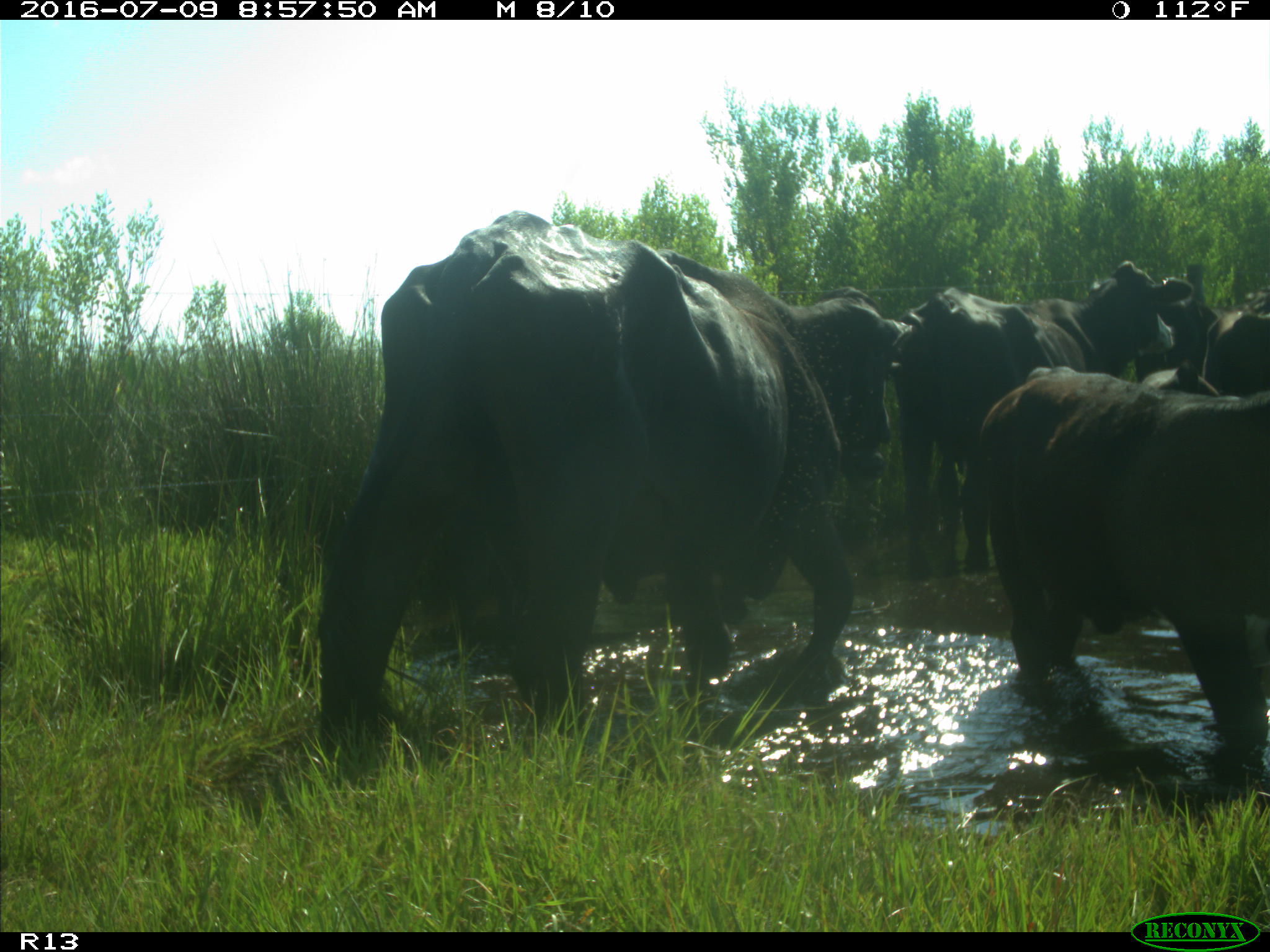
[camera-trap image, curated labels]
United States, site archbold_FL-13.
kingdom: Animalia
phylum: Chordata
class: Mammalia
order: Artiodactyla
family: Bovidae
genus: Bos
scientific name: Bos taurus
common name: domestic cow